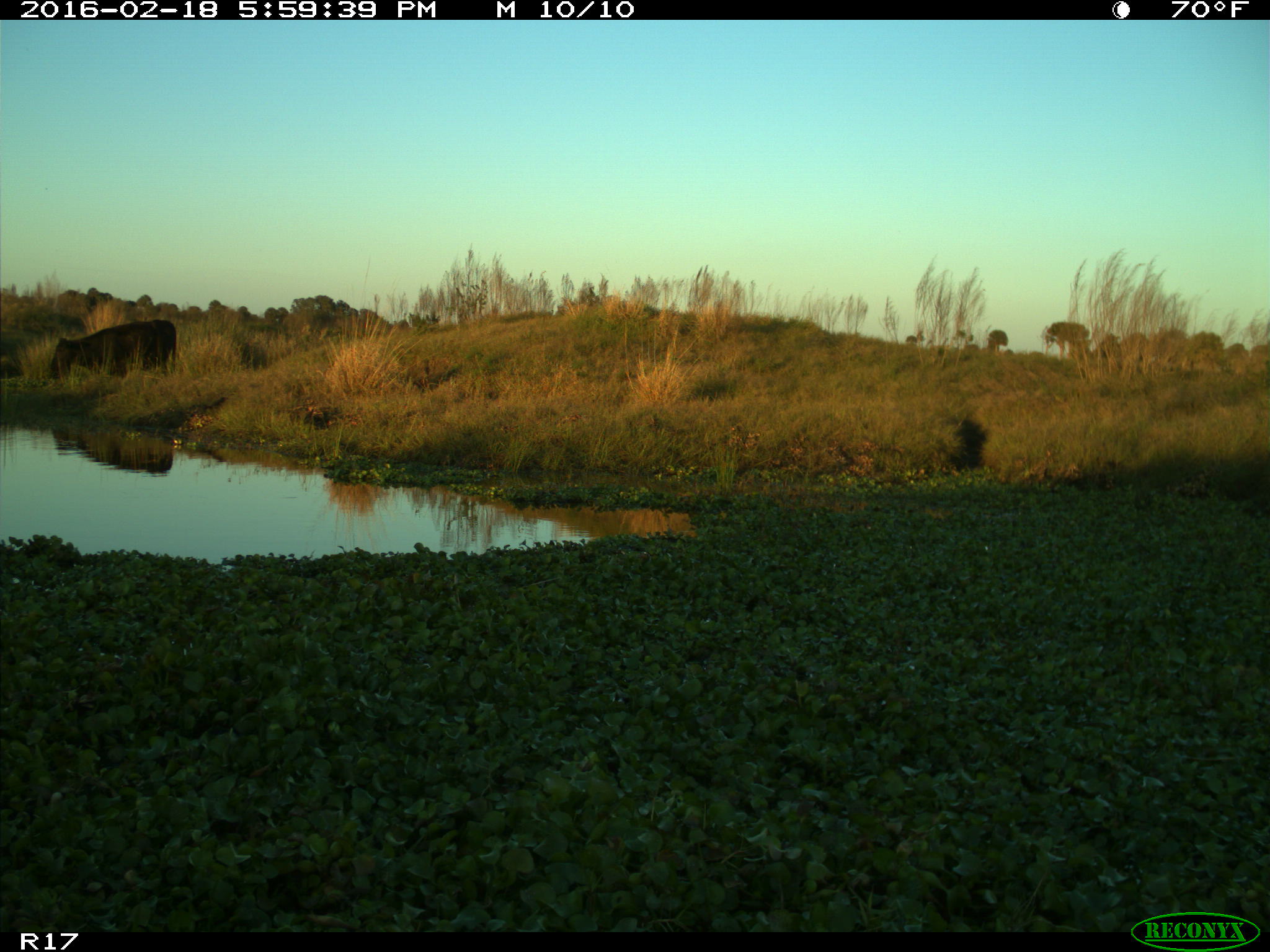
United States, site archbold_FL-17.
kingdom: Animalia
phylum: Chordata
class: Mammalia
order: Artiodactyla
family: Bovidae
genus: Bos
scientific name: Bos taurus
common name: domestic cow